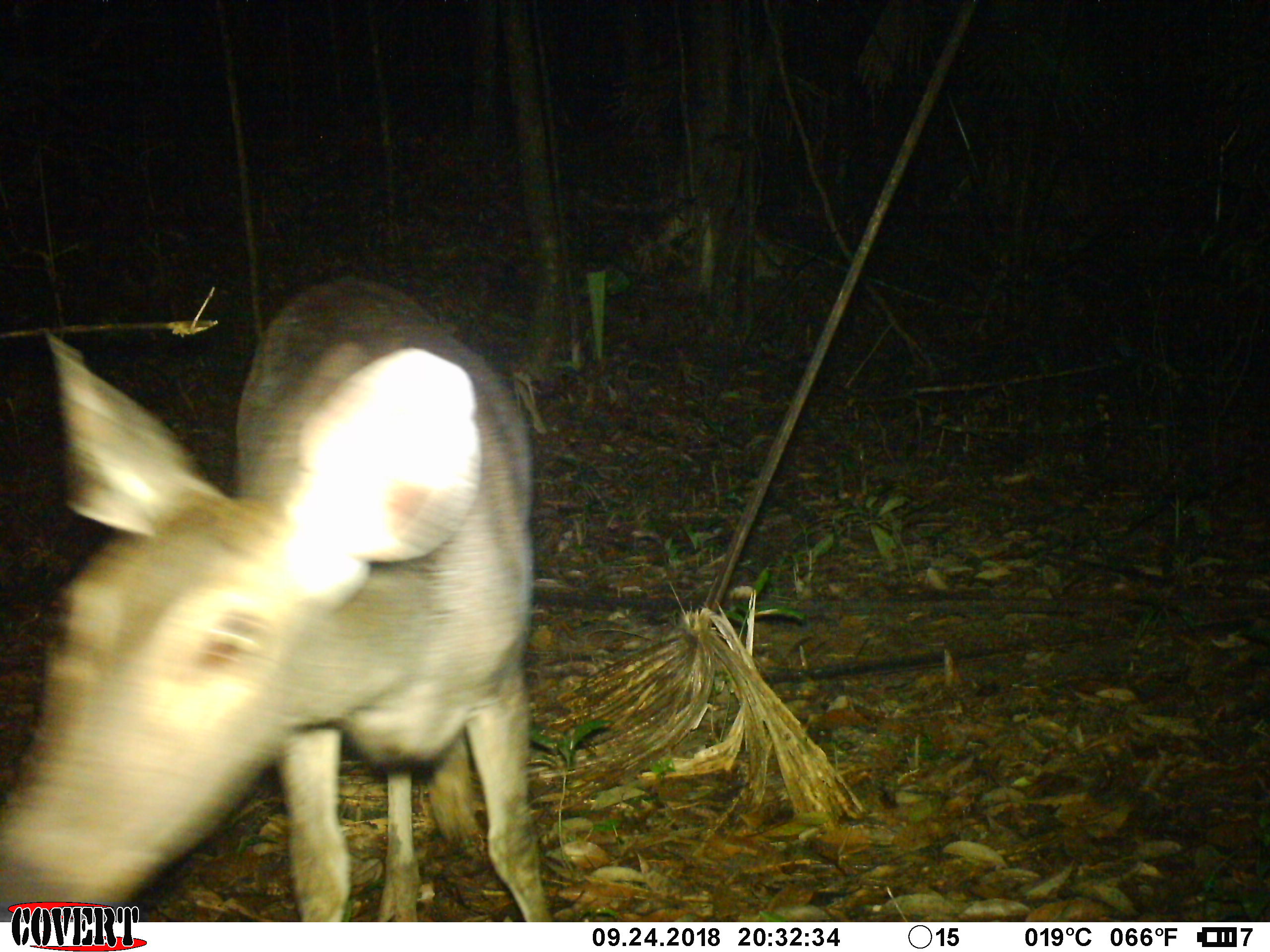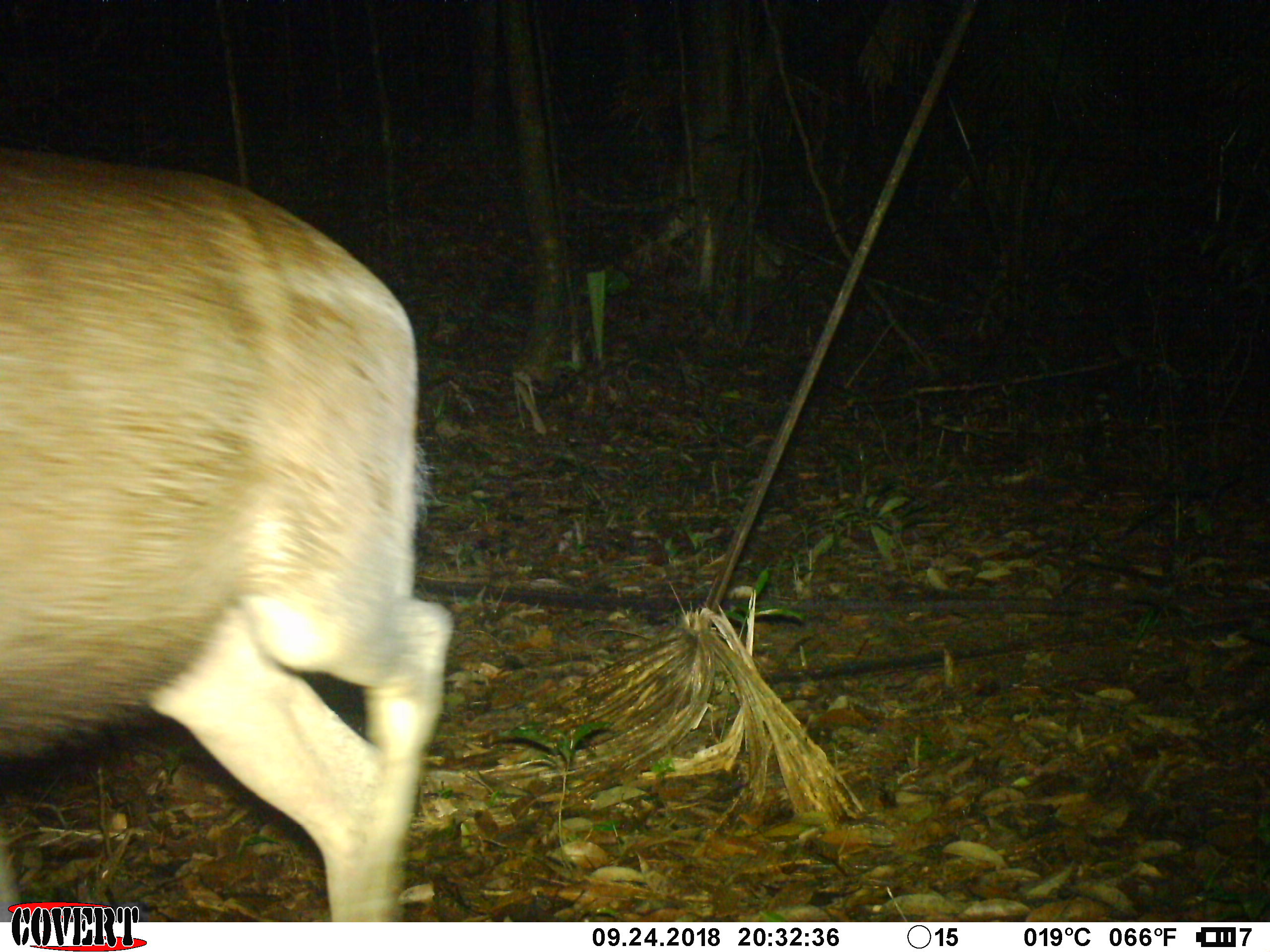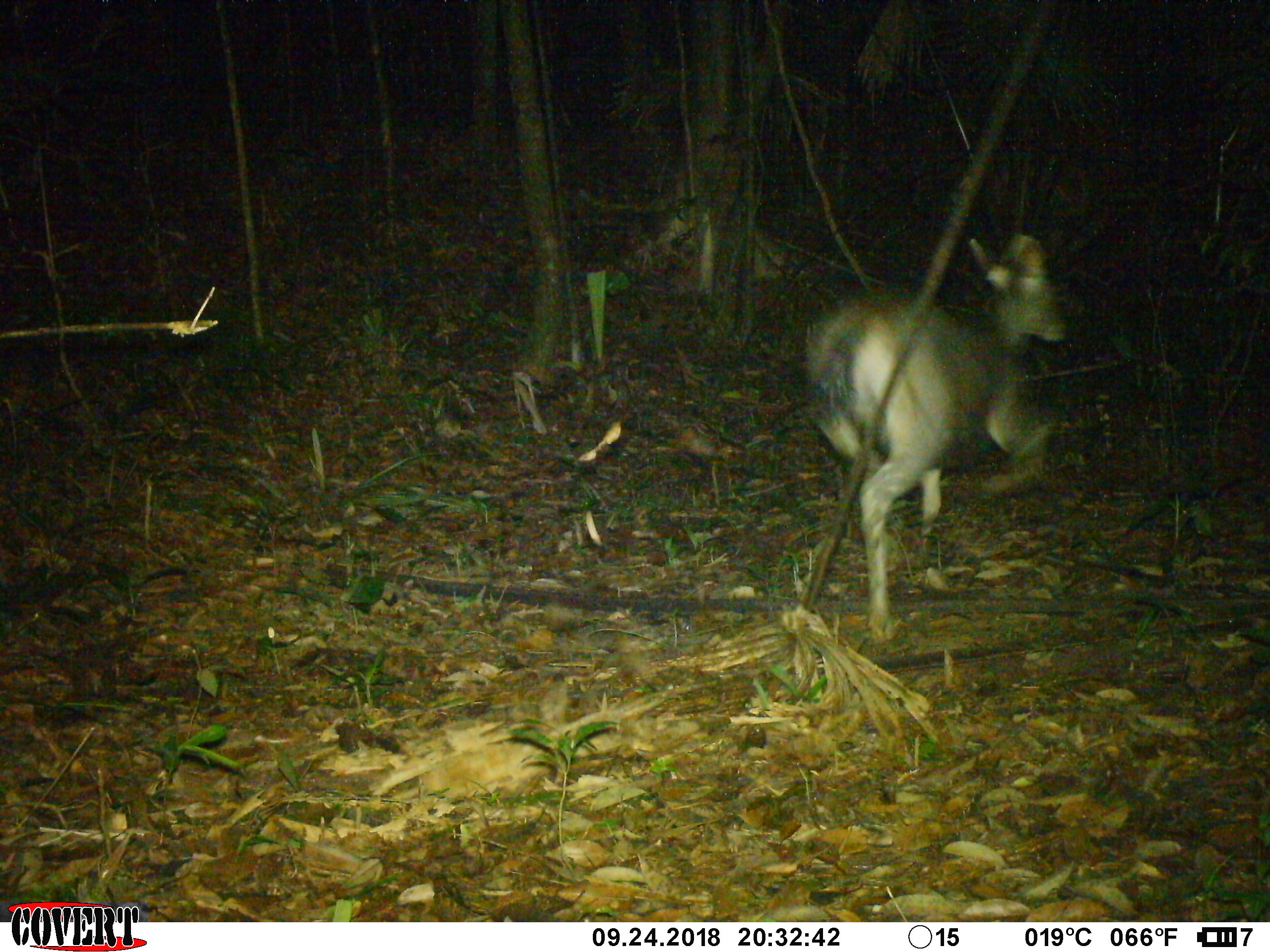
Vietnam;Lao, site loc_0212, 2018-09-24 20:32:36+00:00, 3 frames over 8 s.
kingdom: Animalia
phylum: Chordata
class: Mammalia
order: Artiodactyla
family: Cervidae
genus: Rusa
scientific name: Rusa unicolor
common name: sambar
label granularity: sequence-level